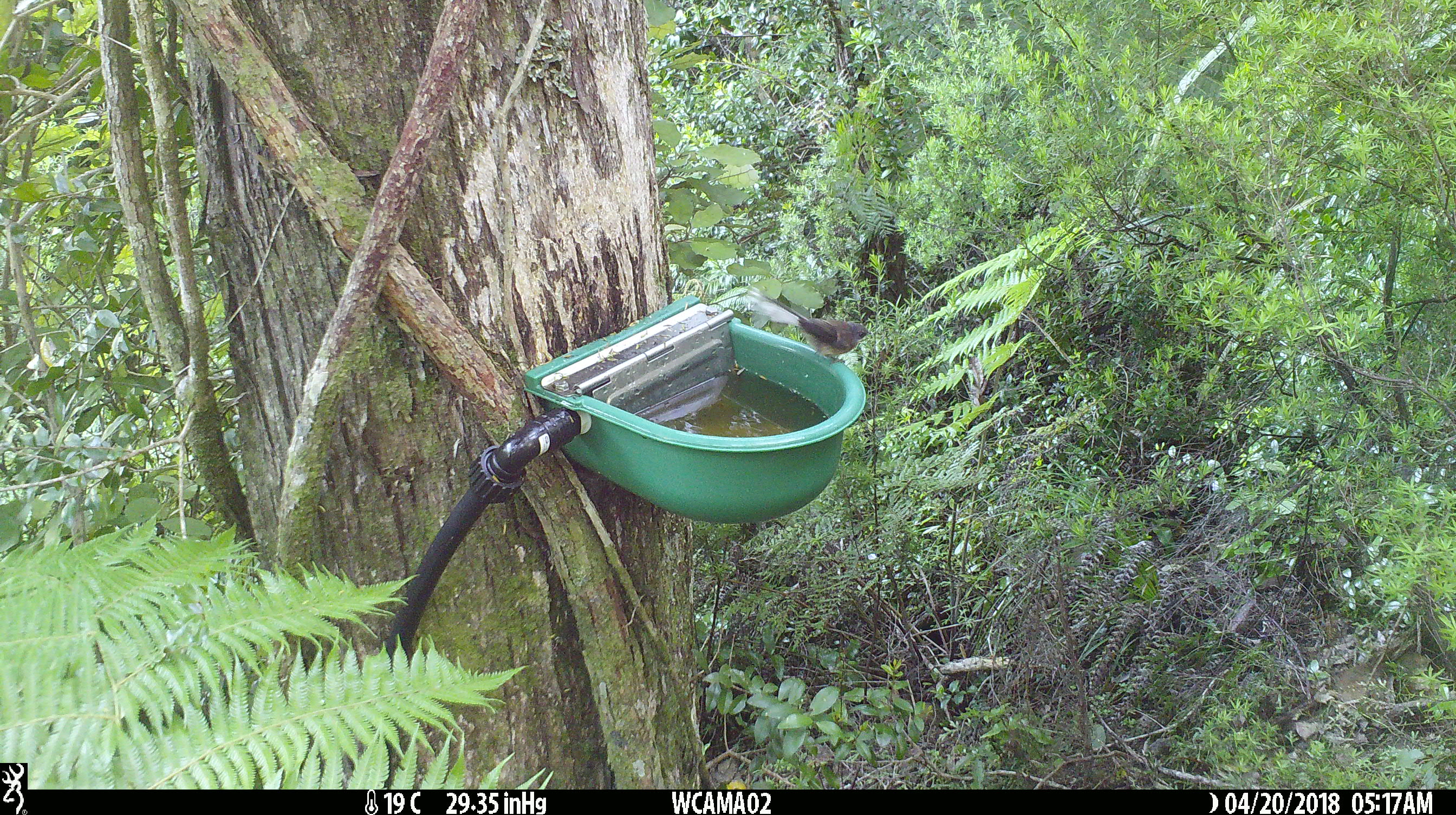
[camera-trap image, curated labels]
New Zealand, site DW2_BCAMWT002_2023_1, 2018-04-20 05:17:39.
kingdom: Animalia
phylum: Chordata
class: Aves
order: Passeriformes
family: Rhipiduridae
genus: Rhipidura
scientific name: Rhipidura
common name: fantails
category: fantail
Fantail (fantails) (Rhipidura).